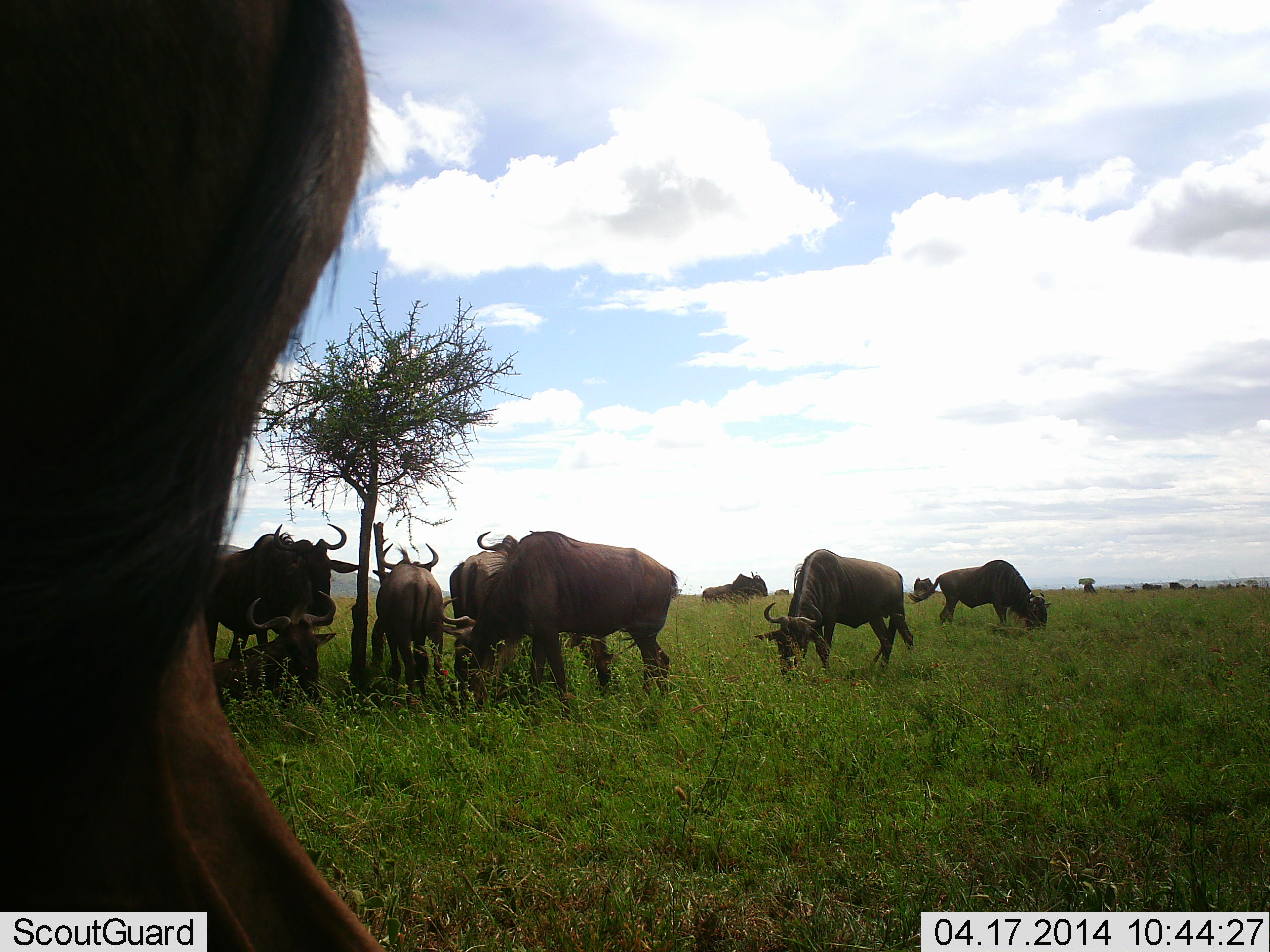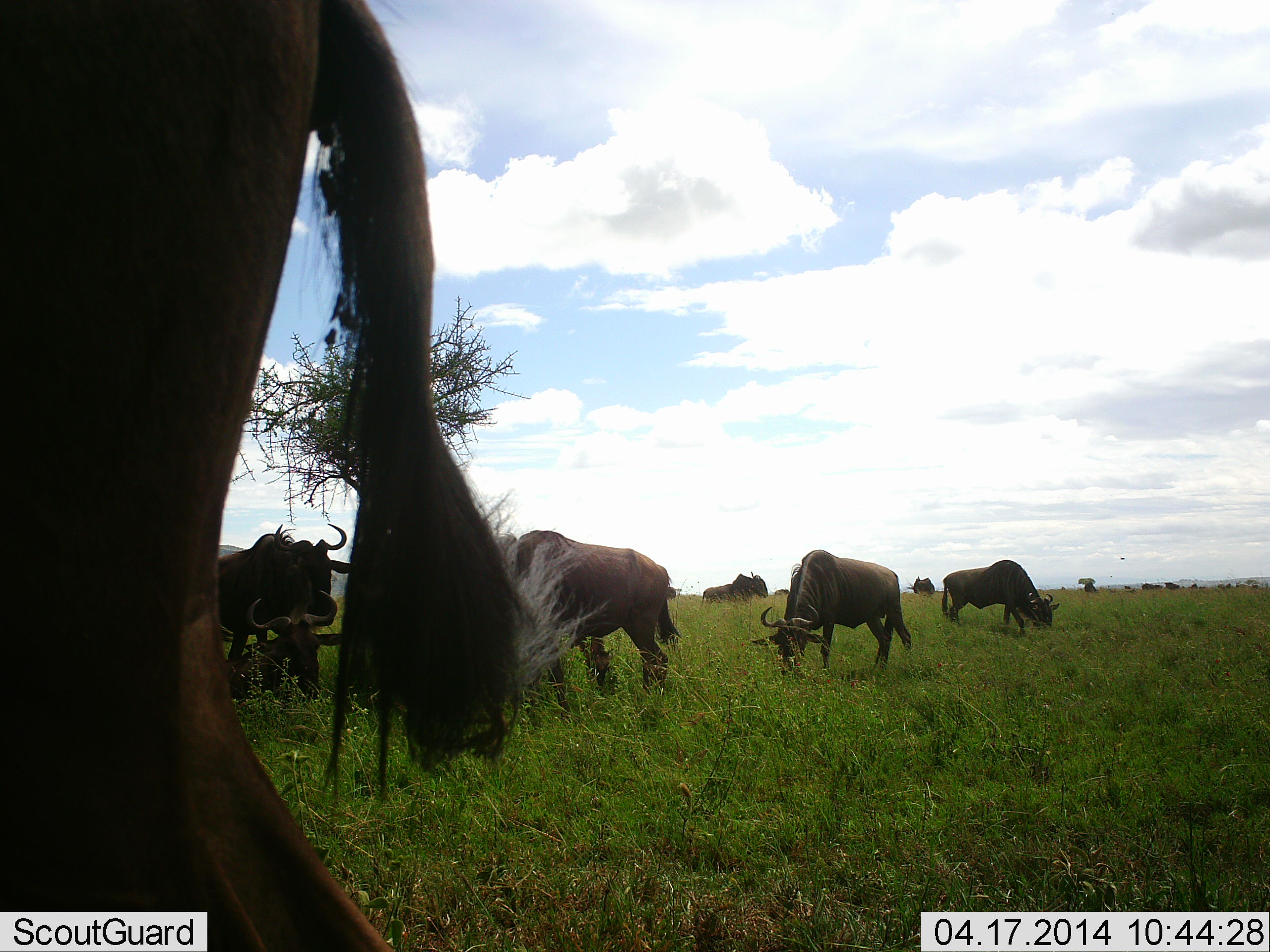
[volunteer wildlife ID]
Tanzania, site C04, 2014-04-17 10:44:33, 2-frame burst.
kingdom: Animalia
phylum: Chordata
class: Mammalia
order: Artiodactyla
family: Bovidae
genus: Connochaetes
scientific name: Connochaetes taurinus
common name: blue wildebeest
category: wildebeest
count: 11-50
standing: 64%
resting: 27%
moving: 18%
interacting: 0%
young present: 0%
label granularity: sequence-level